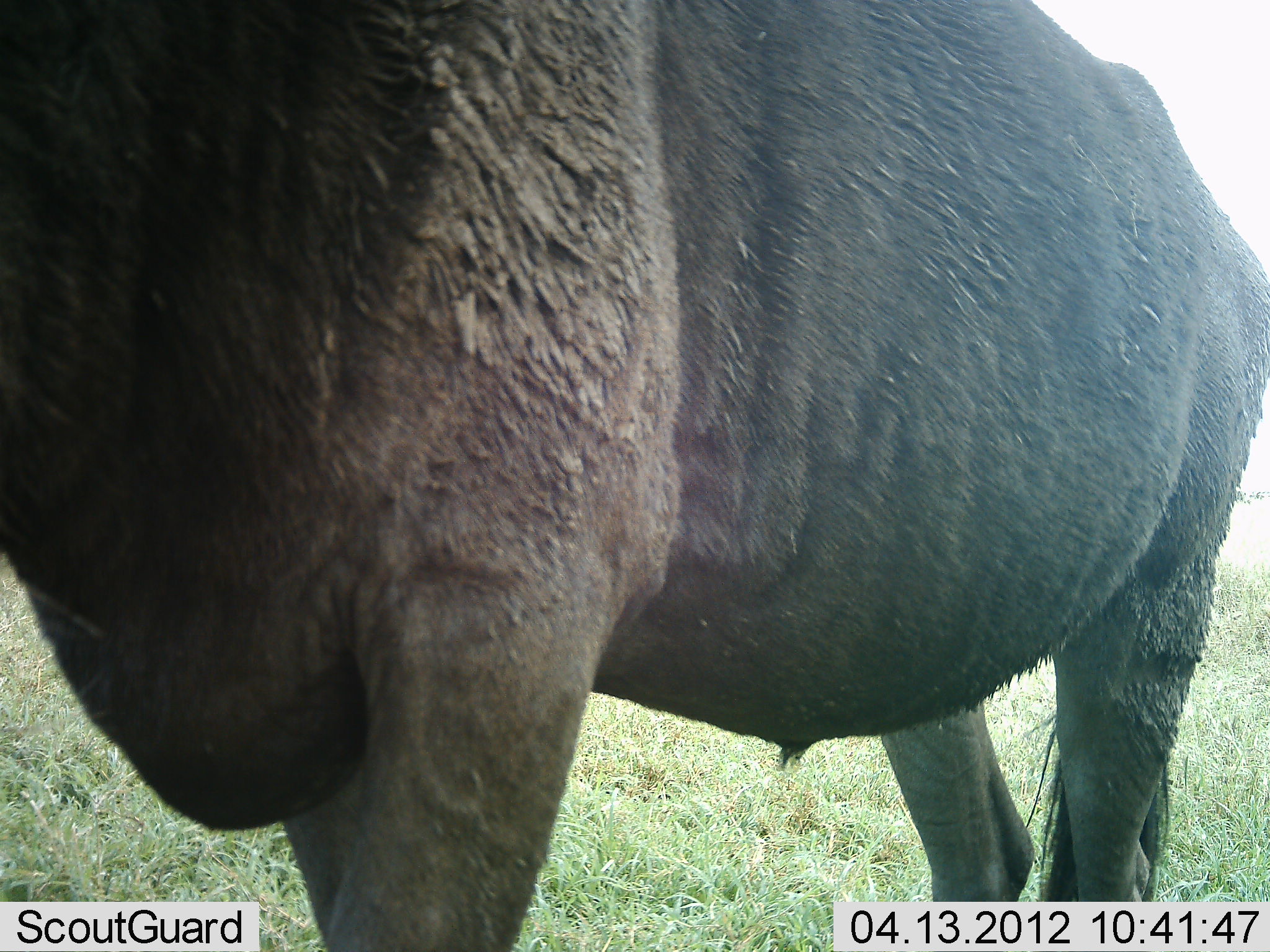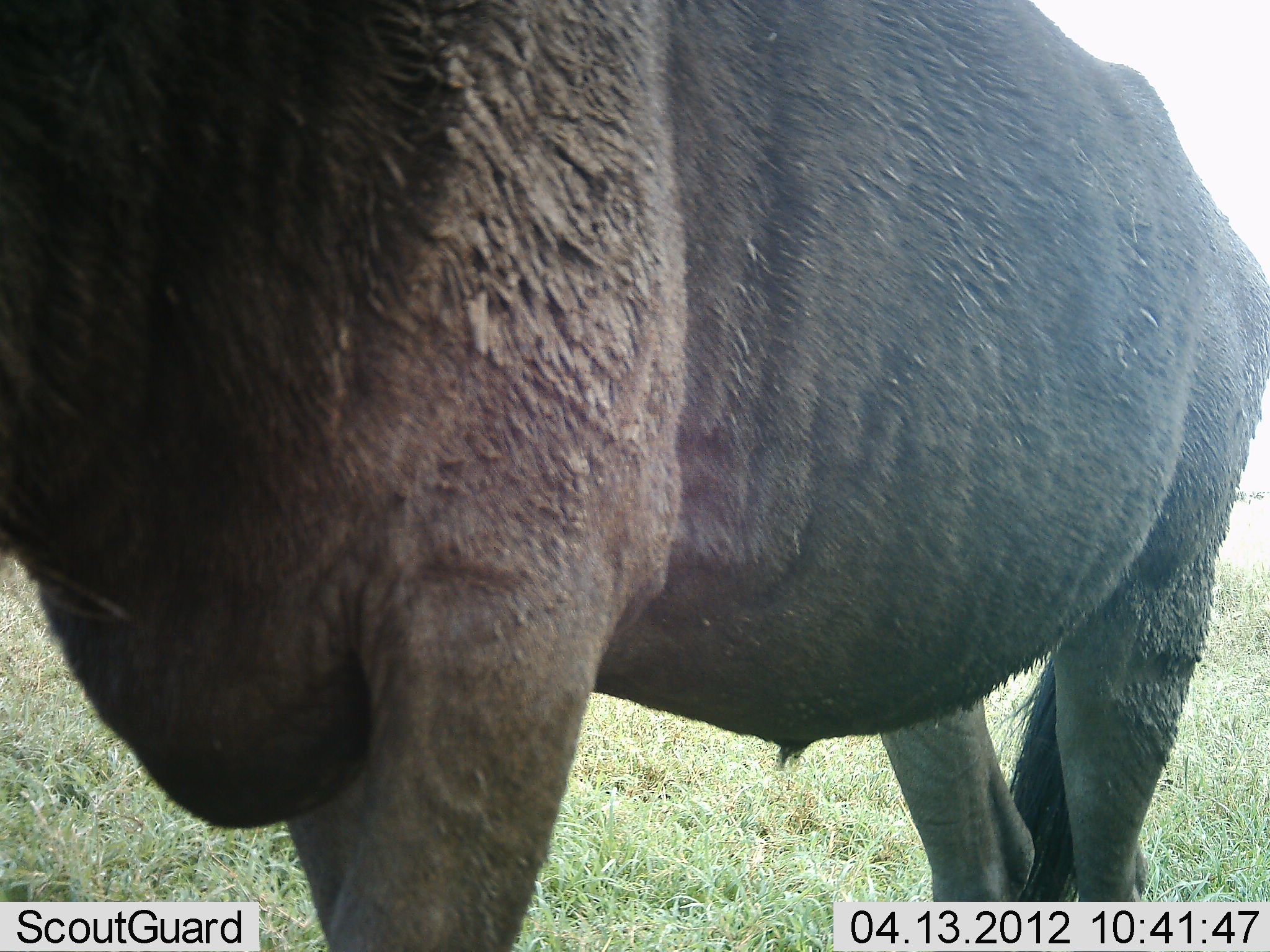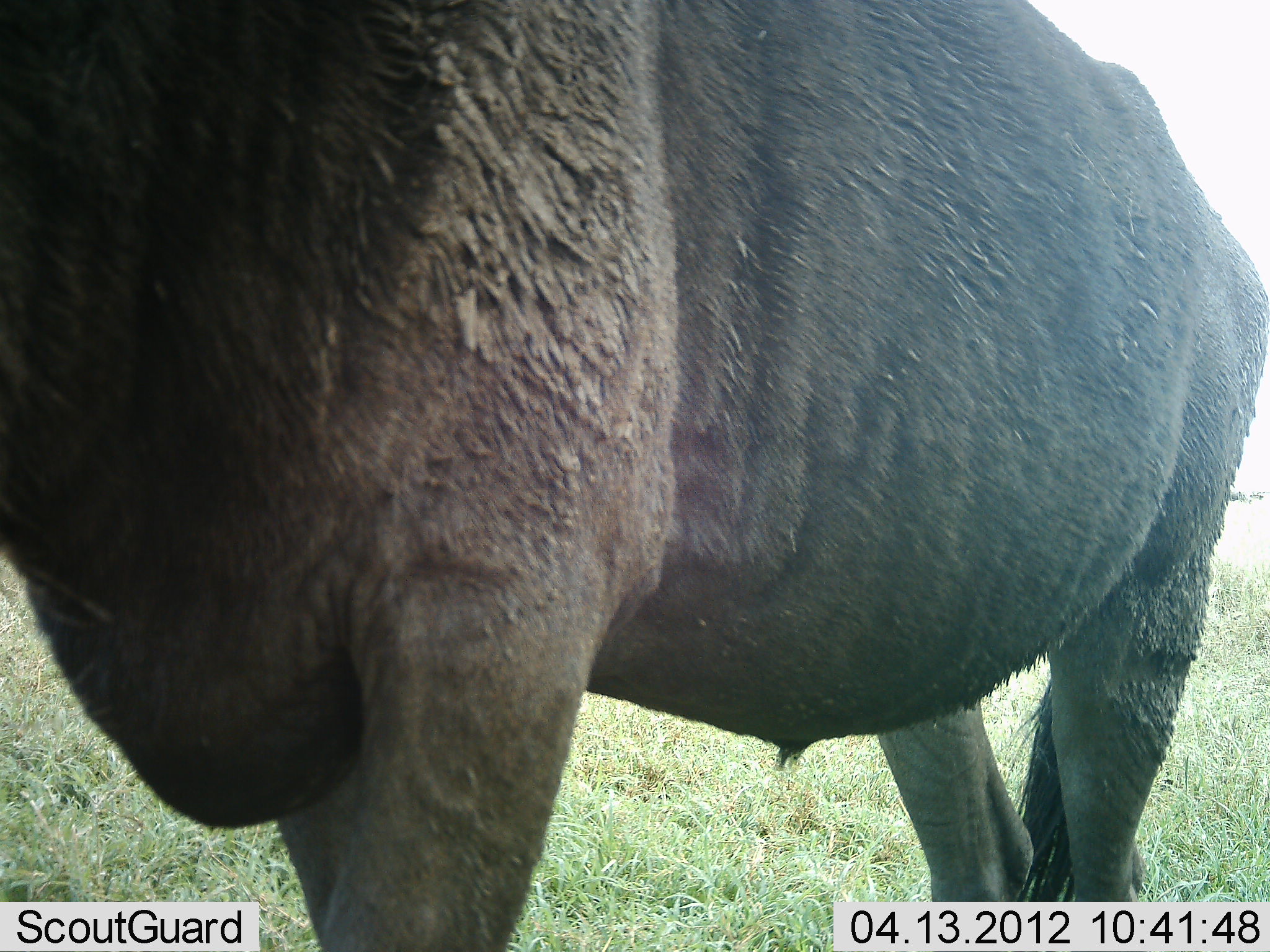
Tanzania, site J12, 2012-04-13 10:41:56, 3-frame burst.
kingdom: Animalia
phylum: Chordata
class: Mammalia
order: Artiodactyla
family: Bovidae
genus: Connochaetes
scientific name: Connochaetes taurinus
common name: blue wildebeest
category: wildebeest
Wildebeest (blue wildebeest) (Connochaetes taurinus), count 1. Behavior (volunteer vote fractions): standing 91%, resting 0%, moving 9%, interacting 0%. Young present (vote fraction): 0%. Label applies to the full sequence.